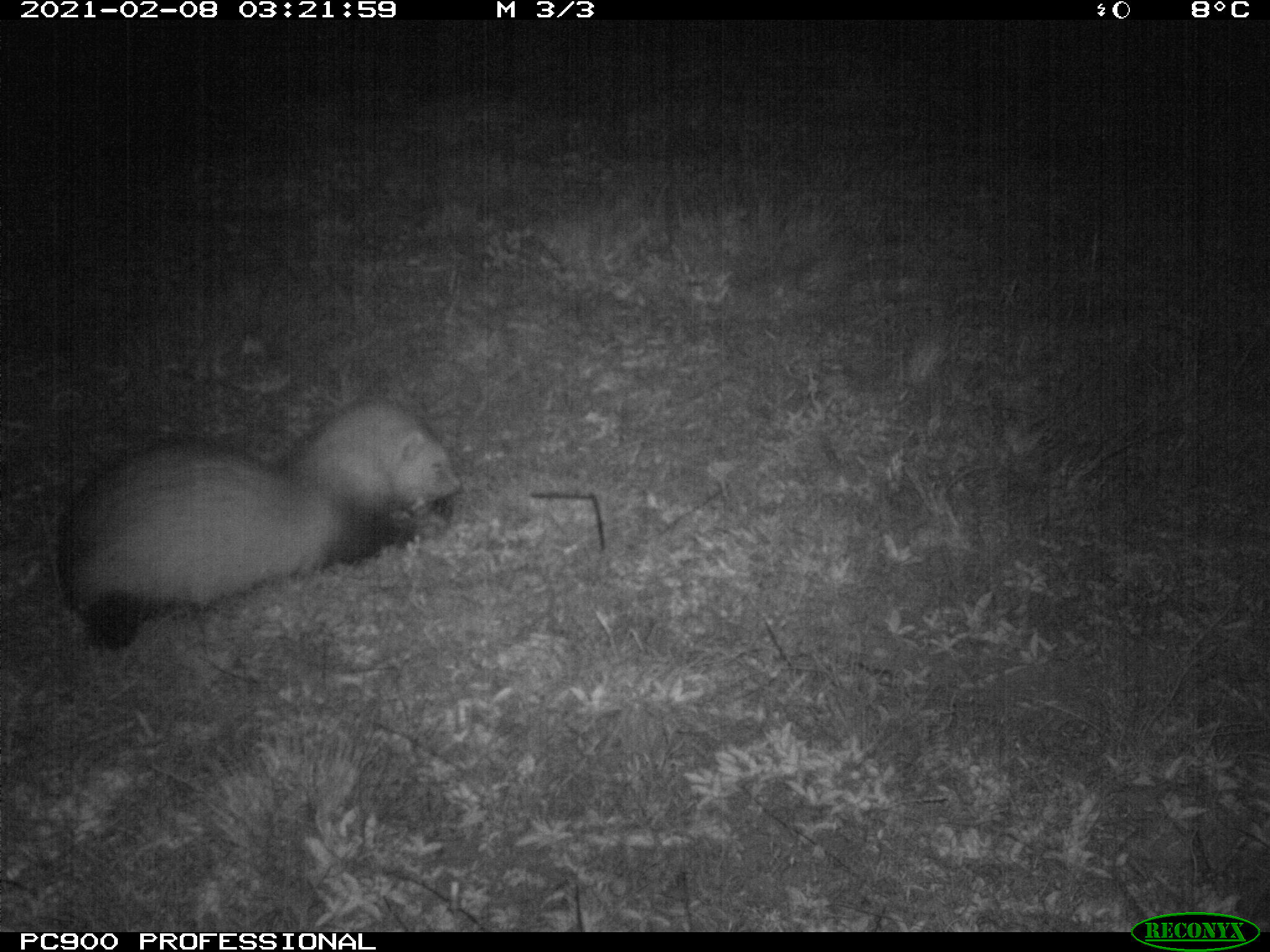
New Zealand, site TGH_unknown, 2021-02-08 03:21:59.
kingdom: Animalia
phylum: Chordata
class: Mammalia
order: Carnivora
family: Mustelidae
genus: Mustela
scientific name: Mustela furo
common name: ferret